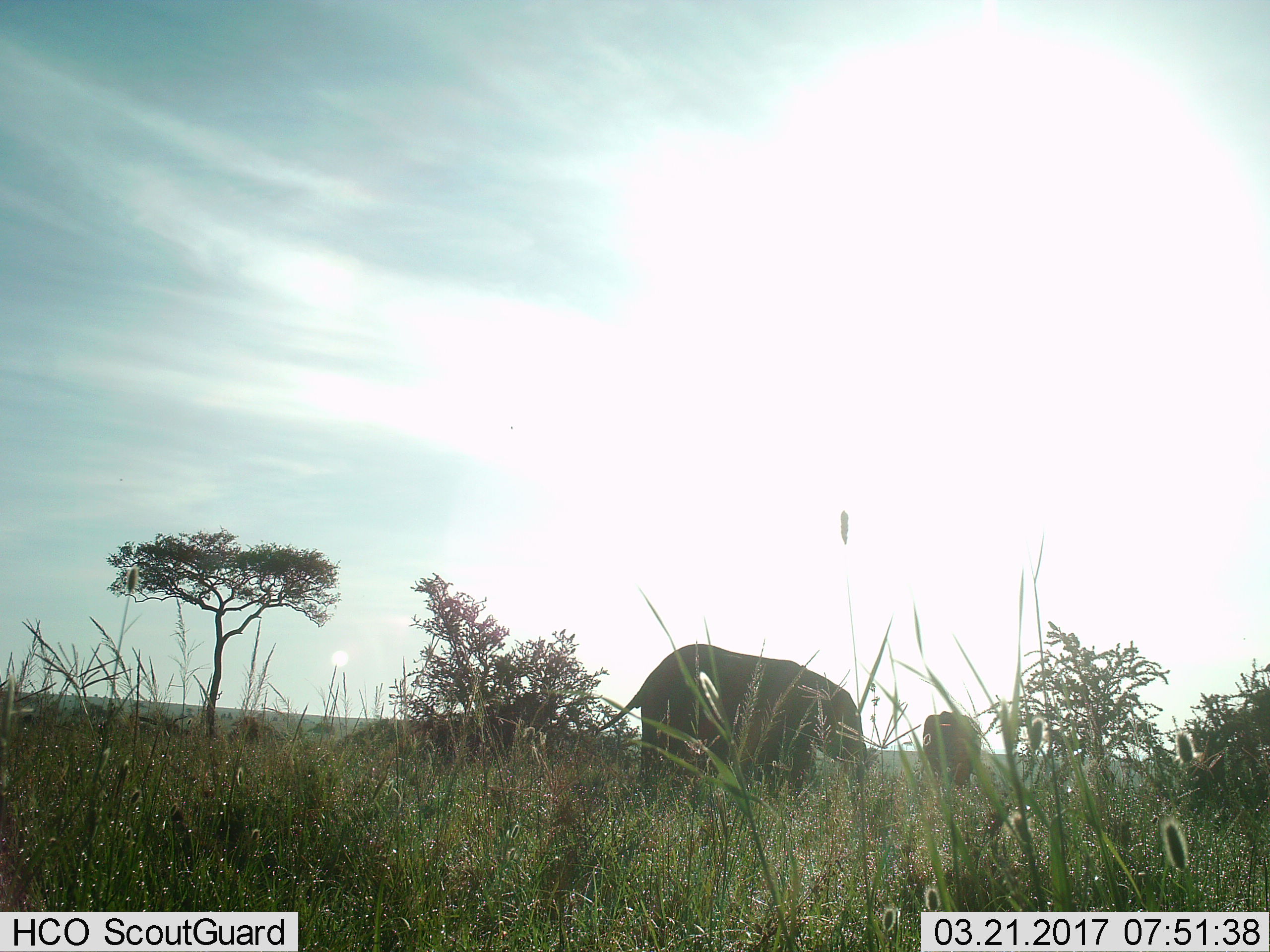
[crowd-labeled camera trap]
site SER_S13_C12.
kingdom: Animalia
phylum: Chordata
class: Mammalia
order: Proboscidea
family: Elephantidae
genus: Loxodonta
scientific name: Loxodonta africana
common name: african bush elephant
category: elephant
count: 2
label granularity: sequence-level